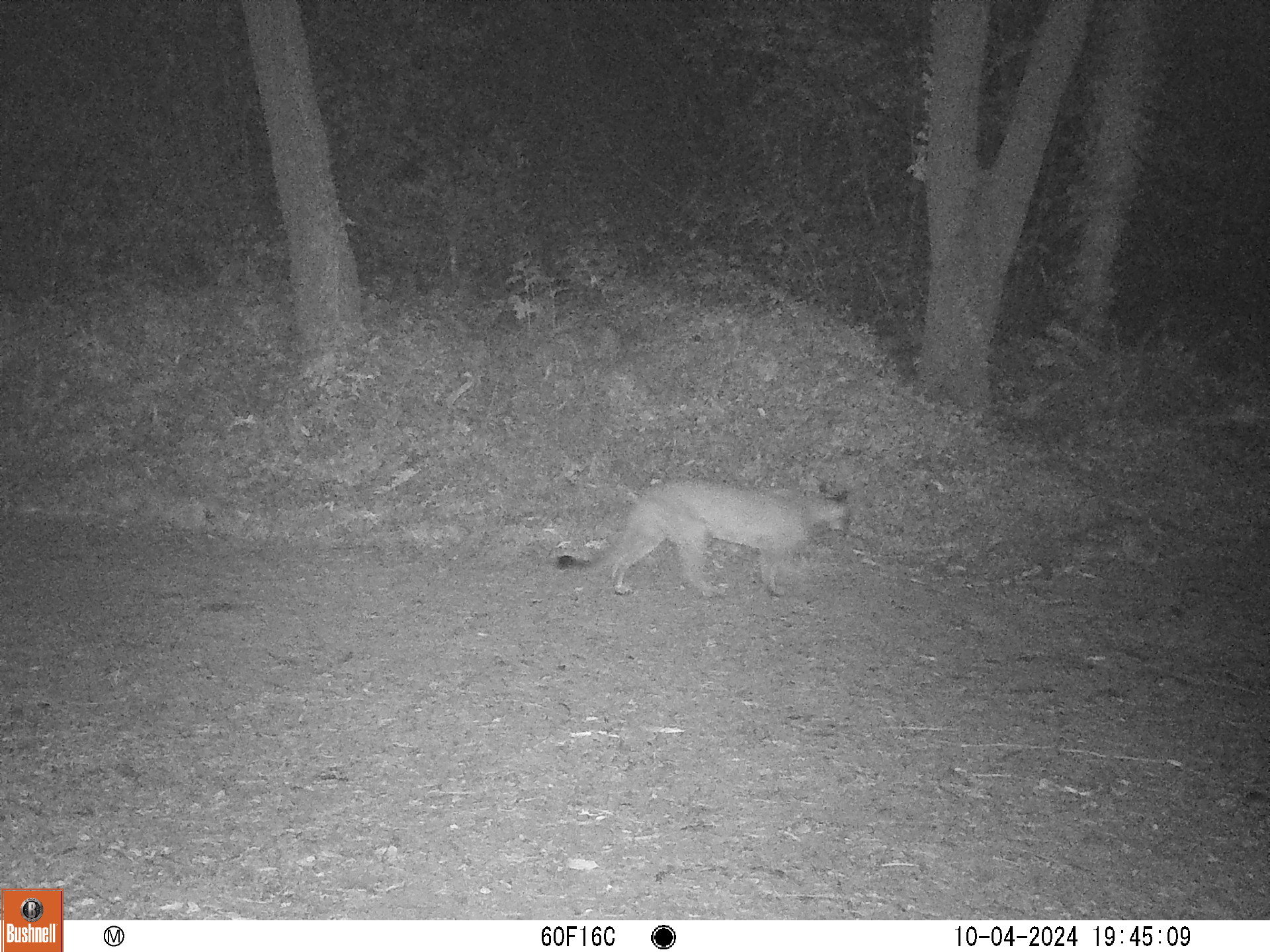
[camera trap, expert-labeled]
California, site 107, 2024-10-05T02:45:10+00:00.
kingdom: Animalia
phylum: Chordata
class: Mammalia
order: Carnivora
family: Felidae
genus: Puma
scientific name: Puma concolor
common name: puma